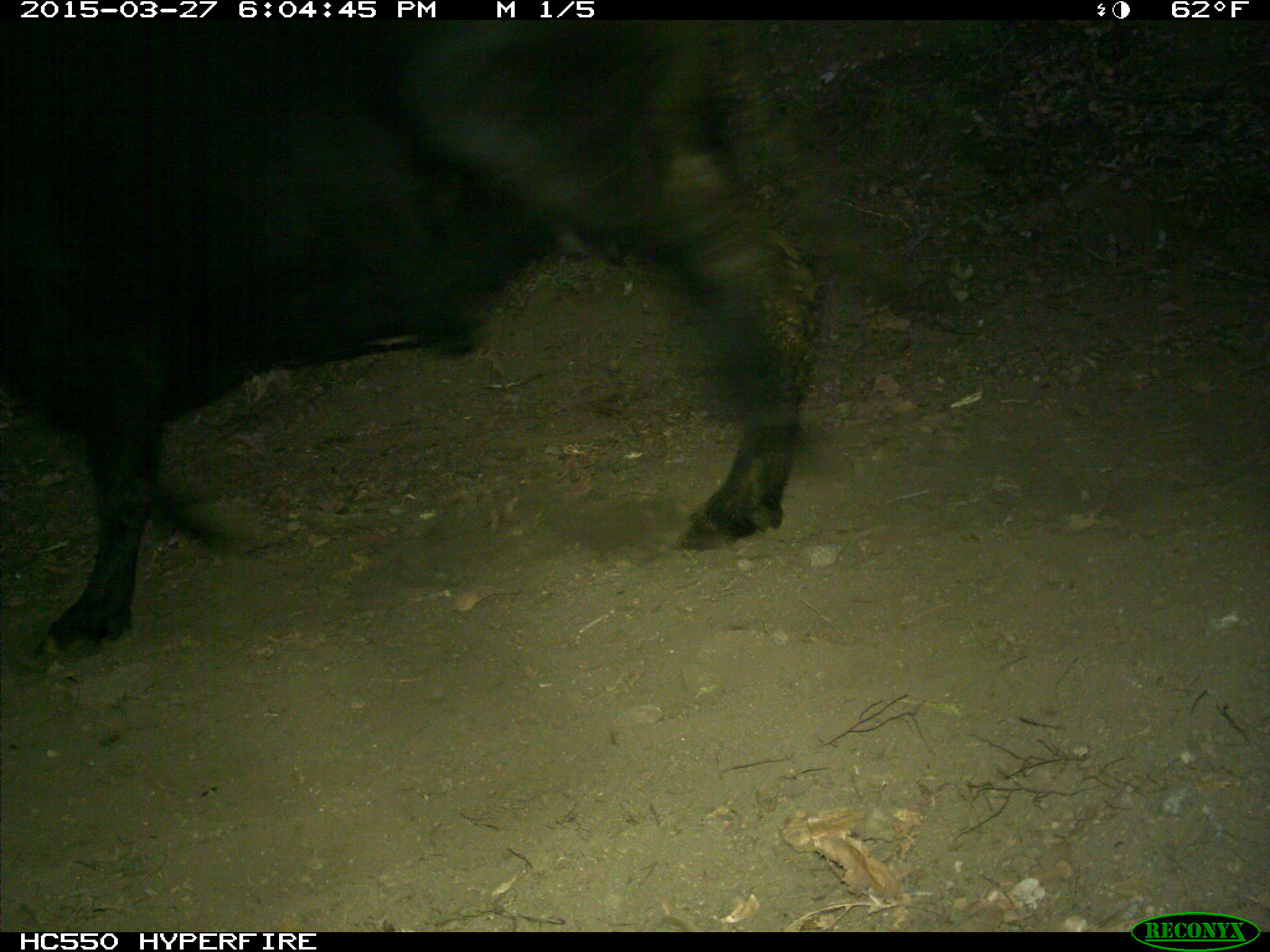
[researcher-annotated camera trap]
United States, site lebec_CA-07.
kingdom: Animalia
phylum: Chordata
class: Mammalia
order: Artiodactyla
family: Bovidae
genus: Bos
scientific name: Bos taurus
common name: domestic cow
Bos taurus (domestic cow).